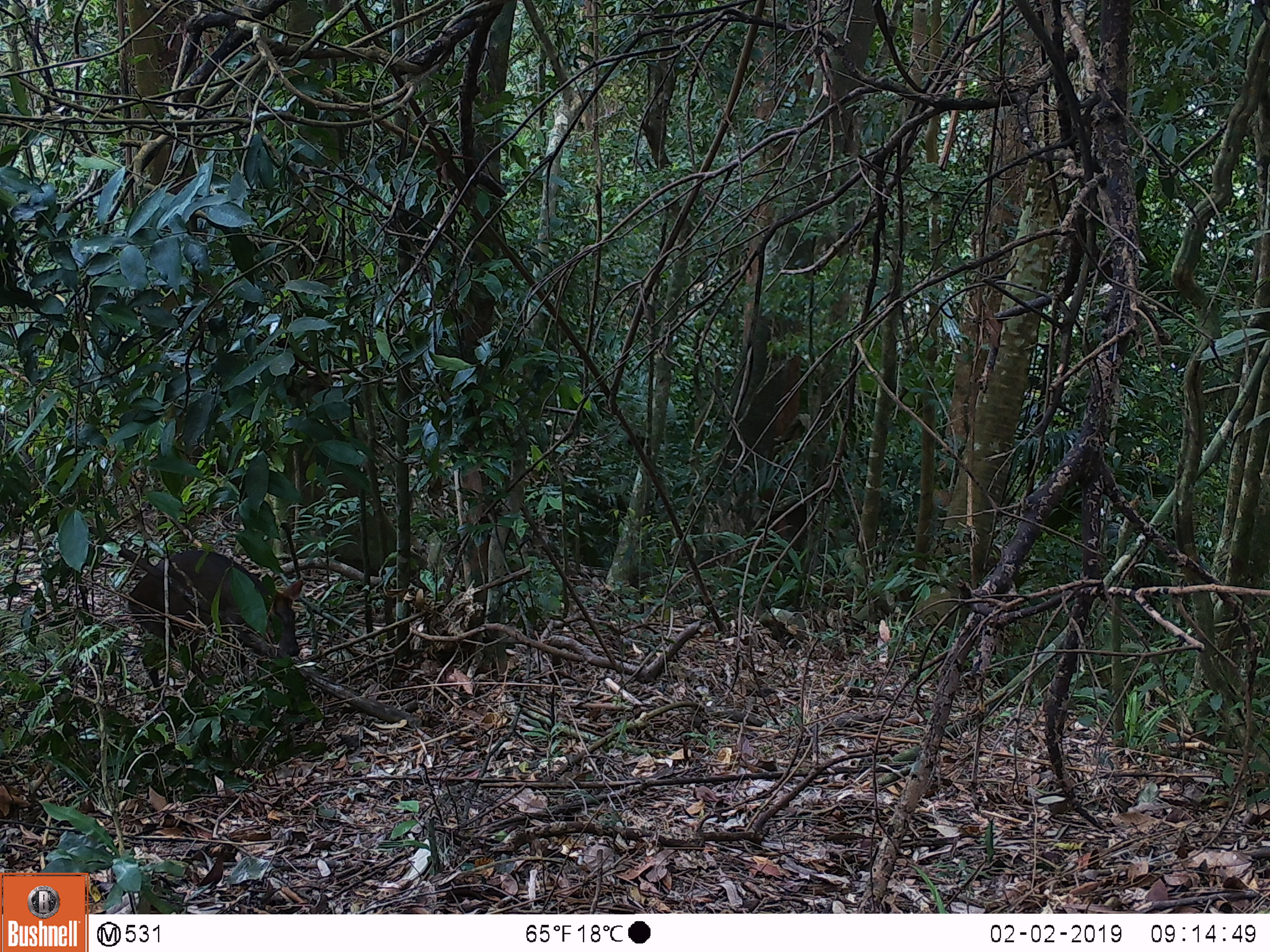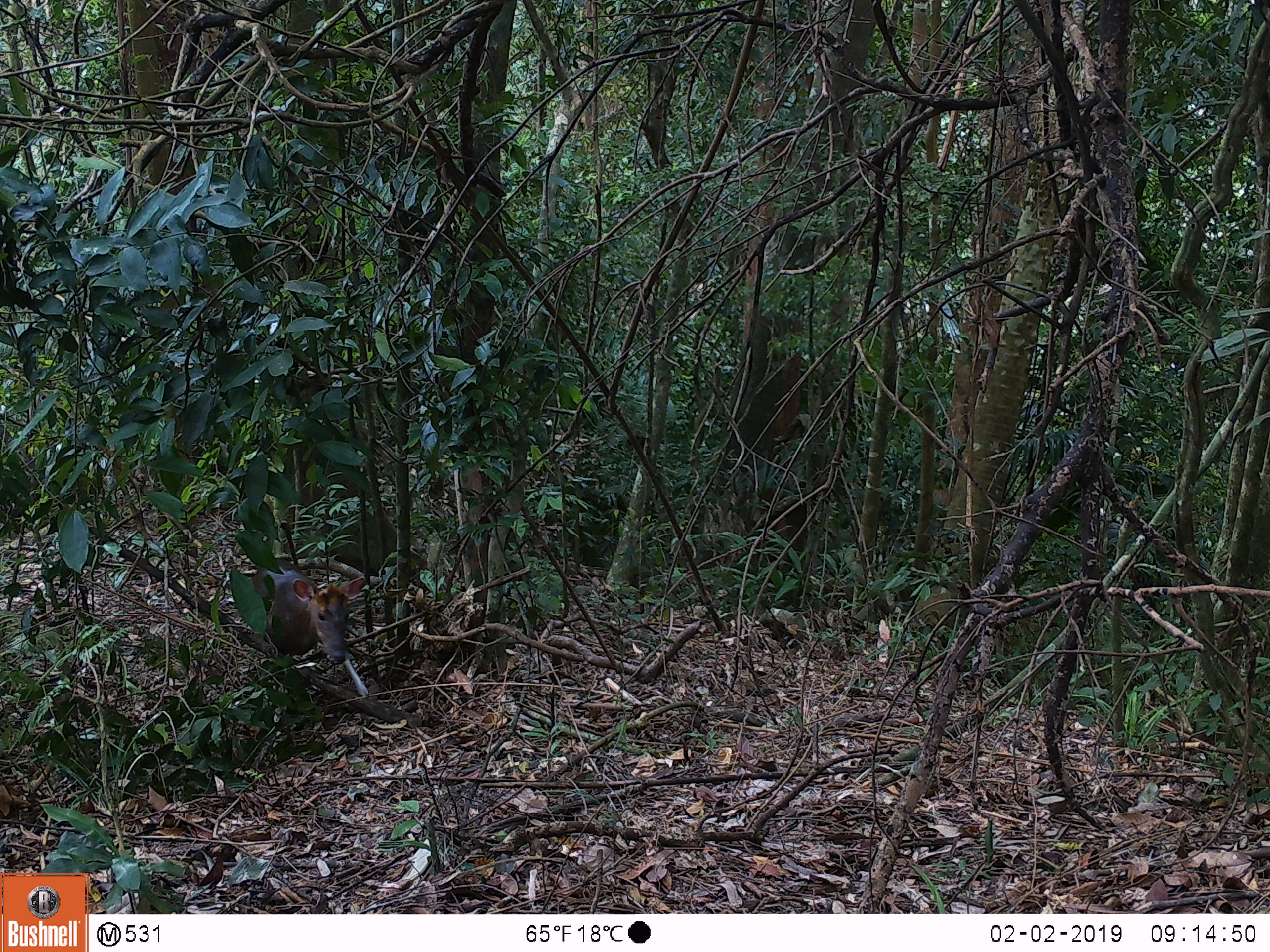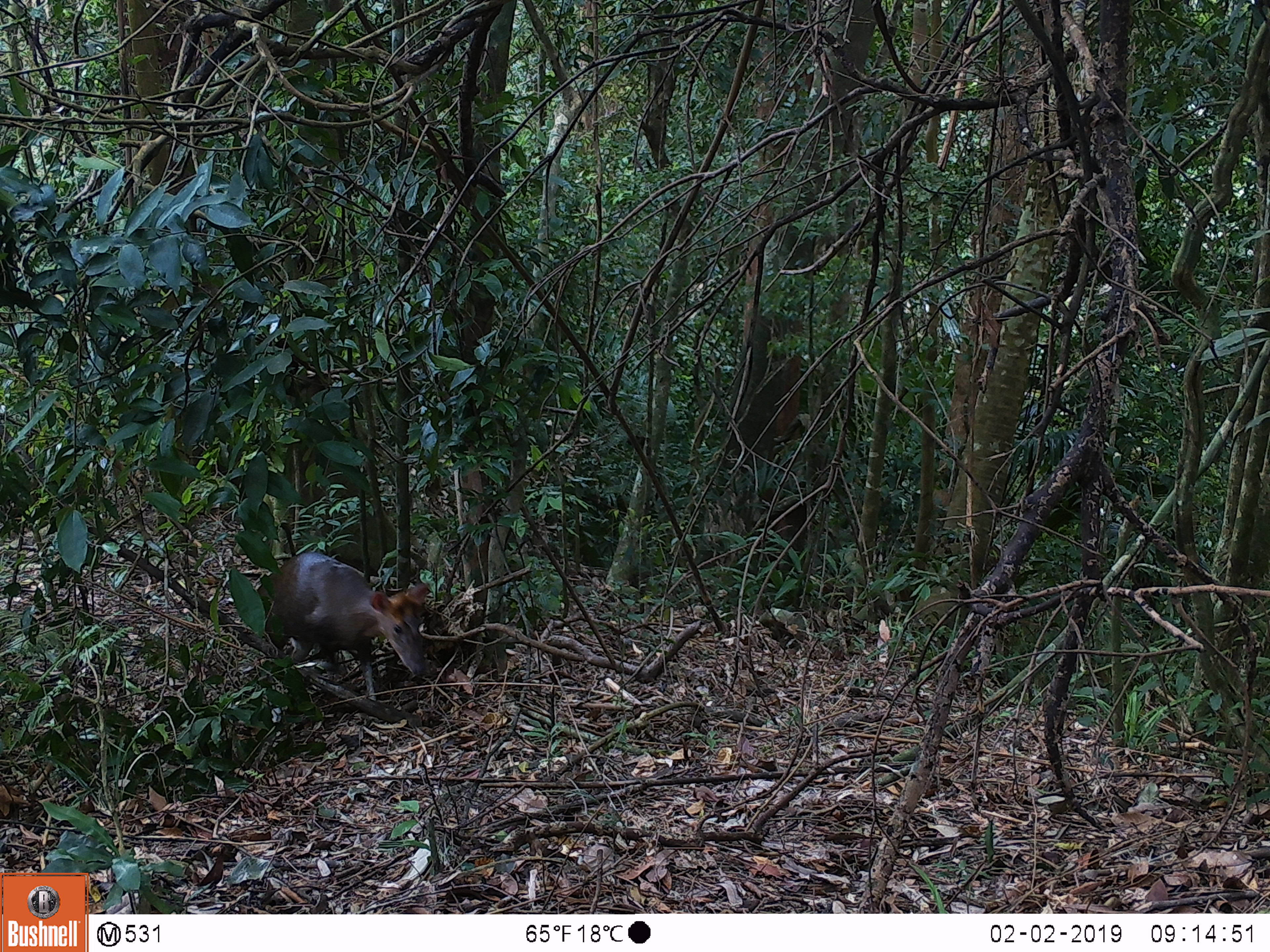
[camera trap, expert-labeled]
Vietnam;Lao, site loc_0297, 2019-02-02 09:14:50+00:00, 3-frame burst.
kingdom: Animalia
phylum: Chordata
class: Mammalia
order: Artiodactyla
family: Cervidae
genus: Muntiacus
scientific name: Muntiacus rooseveltorum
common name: roosevelt's muntjac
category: roosevelts muntjac group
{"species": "roosevelts muntjac group (roosevelt's muntjac) (Muntiacus rooseveltorum)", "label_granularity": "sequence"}